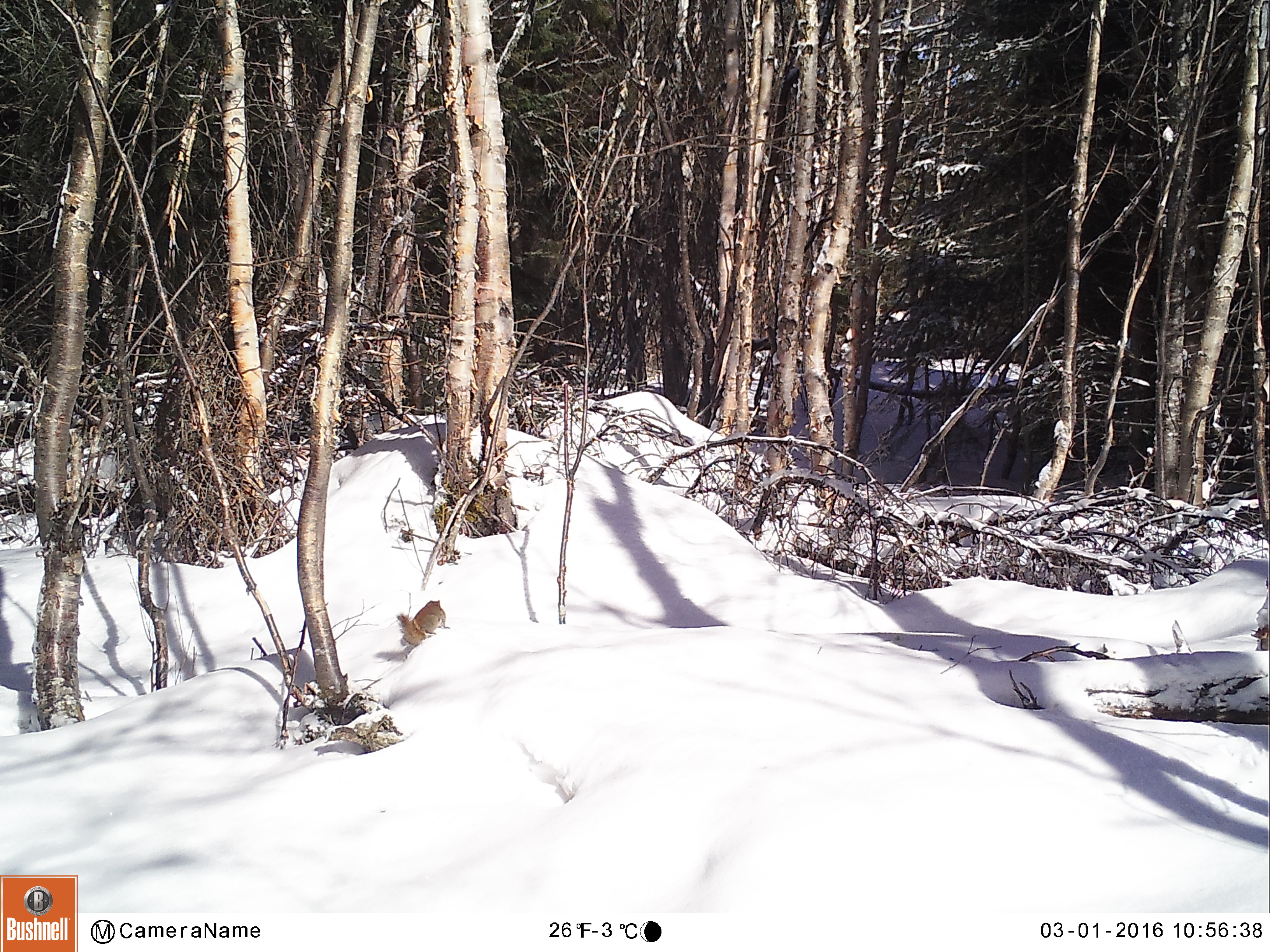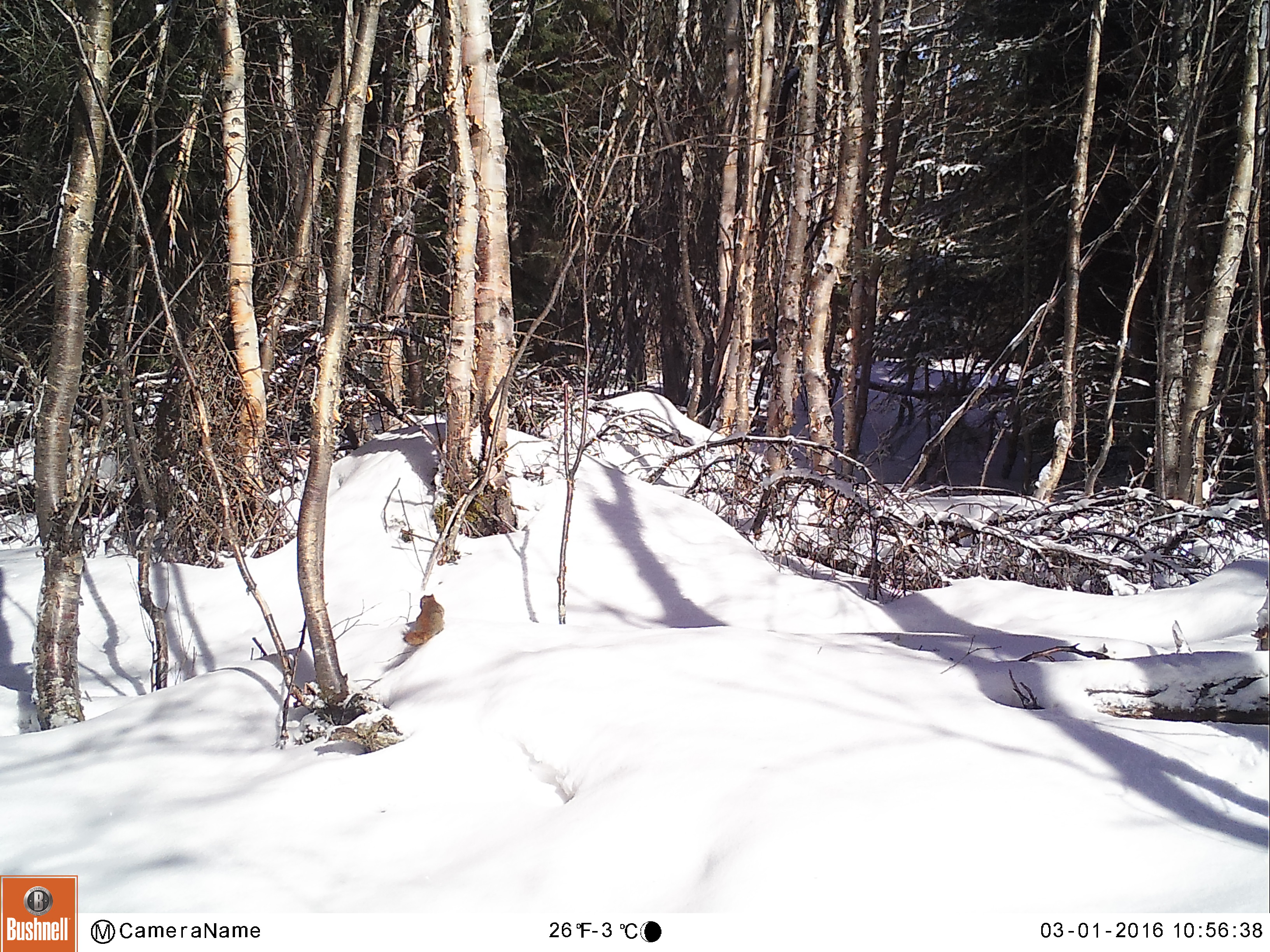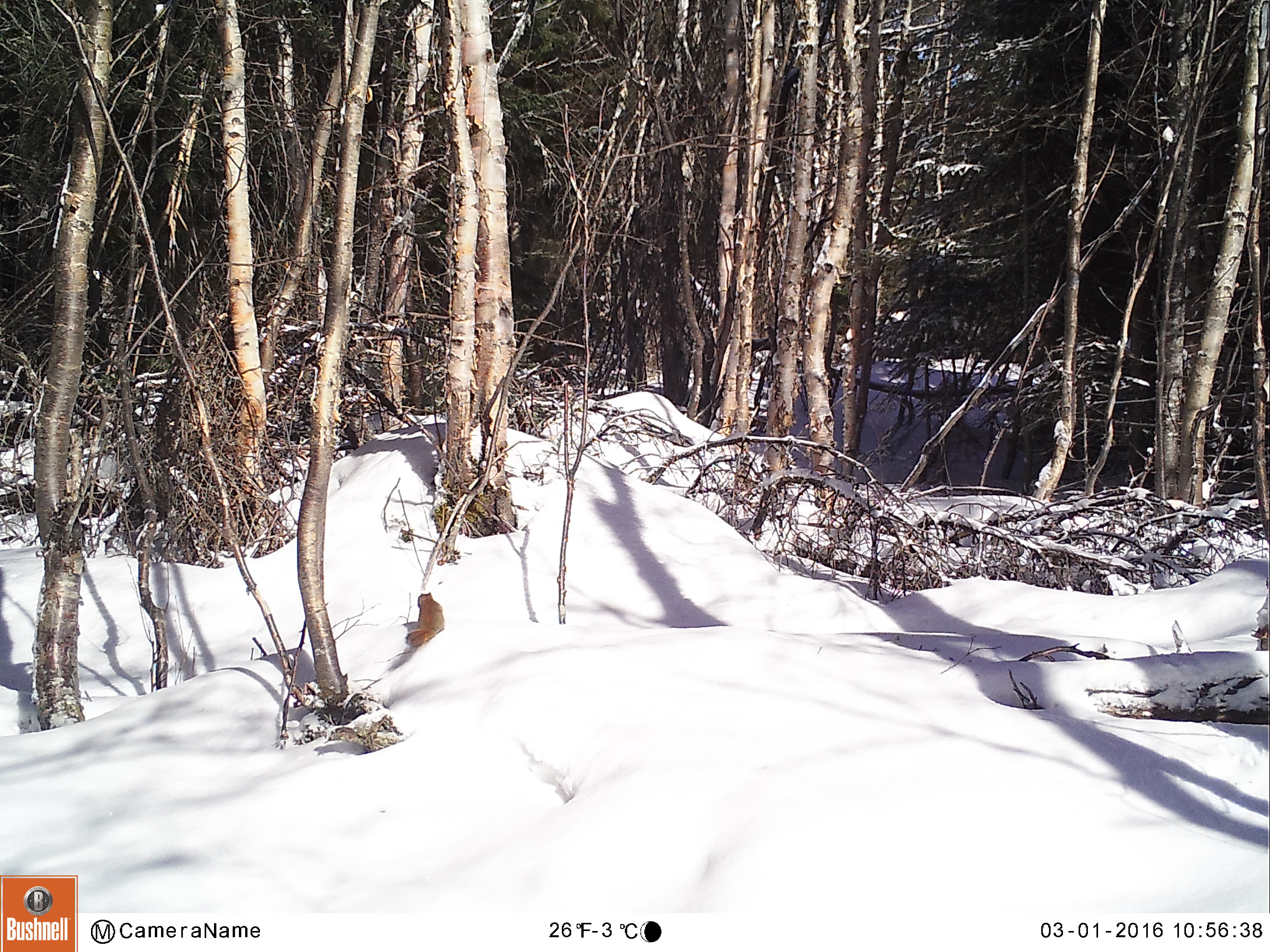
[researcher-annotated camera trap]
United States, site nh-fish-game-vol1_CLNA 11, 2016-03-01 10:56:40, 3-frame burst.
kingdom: Animalia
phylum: Chordata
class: Mammalia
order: Rodentia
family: Sciuridae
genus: Tamiasciurus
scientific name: Tamiasciurus hudsonicus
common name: red squirrel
Red squirrel (Tamiasciurus hudsonicus).